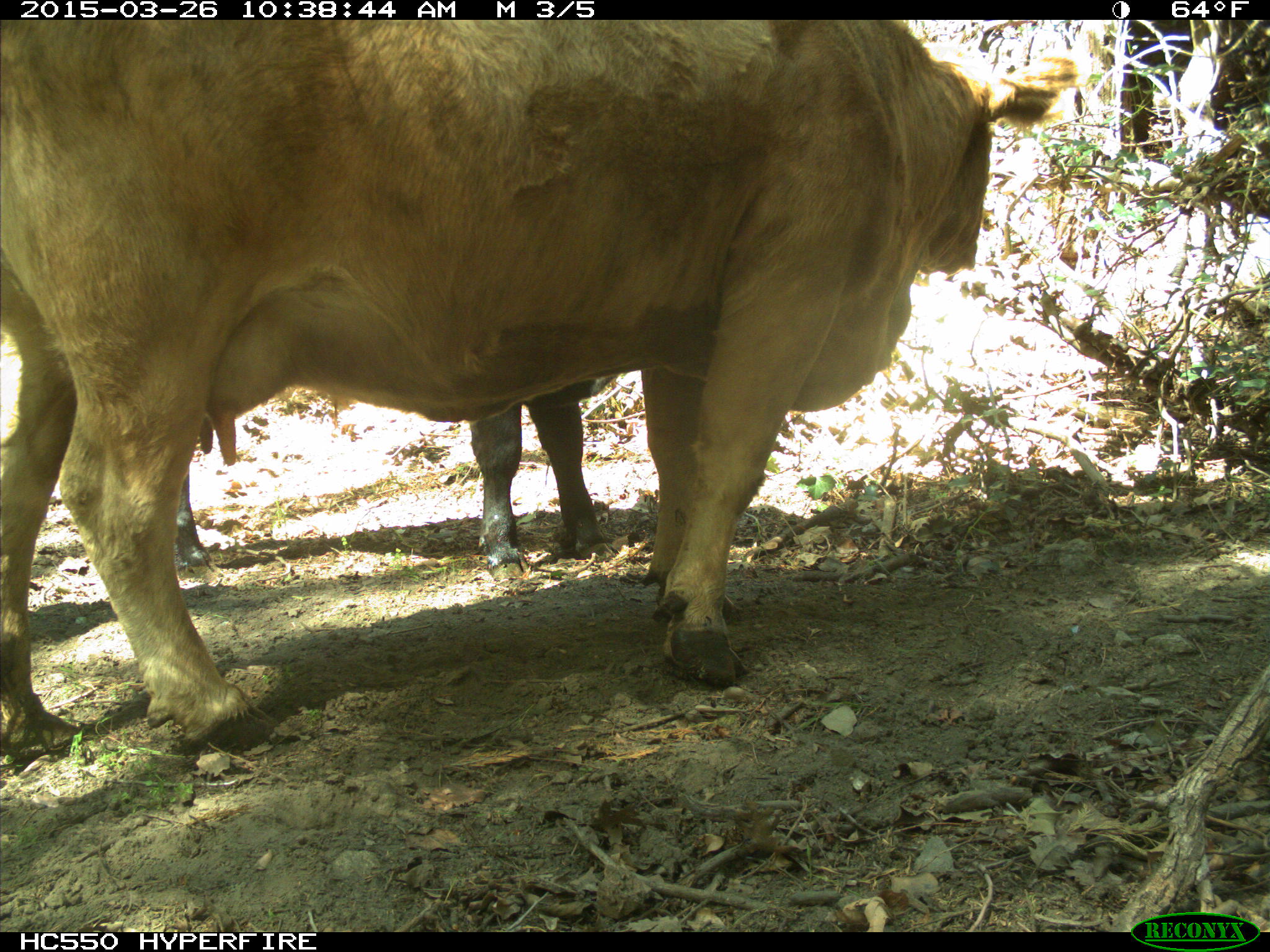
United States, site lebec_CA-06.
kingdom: Animalia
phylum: Chordata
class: Mammalia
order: Artiodactyla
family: Bovidae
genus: Bos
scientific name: Bos taurus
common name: domestic cow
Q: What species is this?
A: Bos taurus (domestic cow).